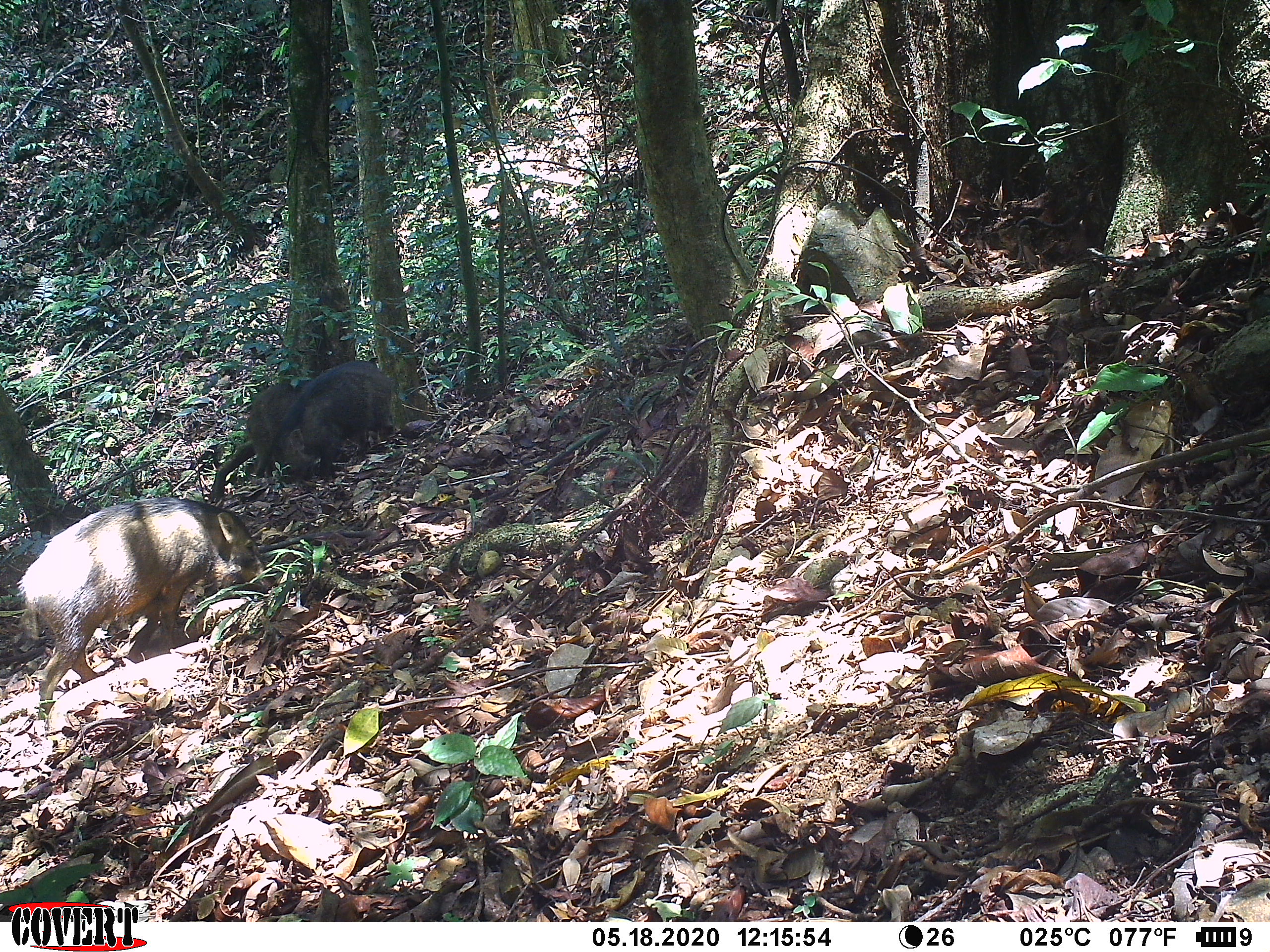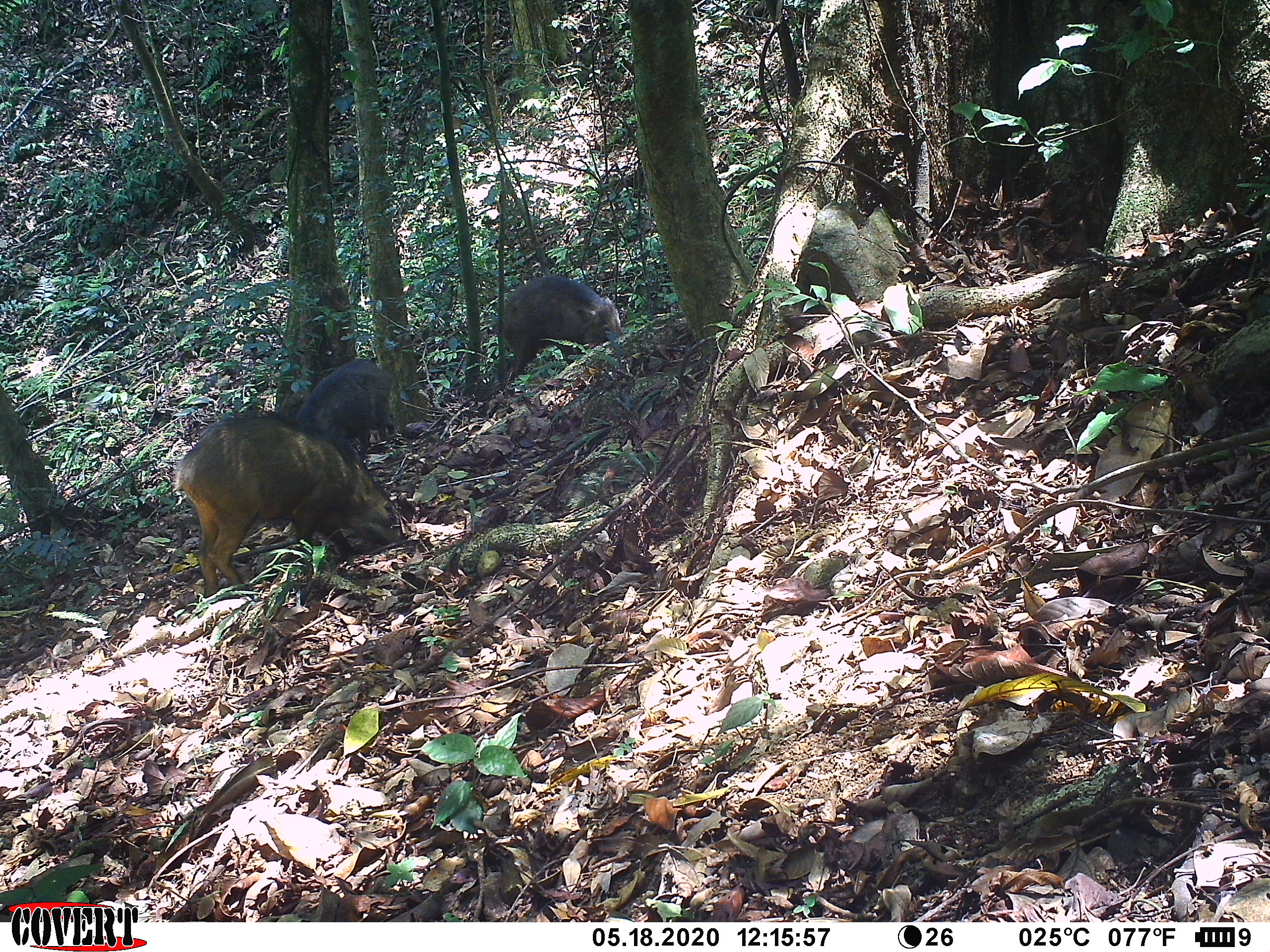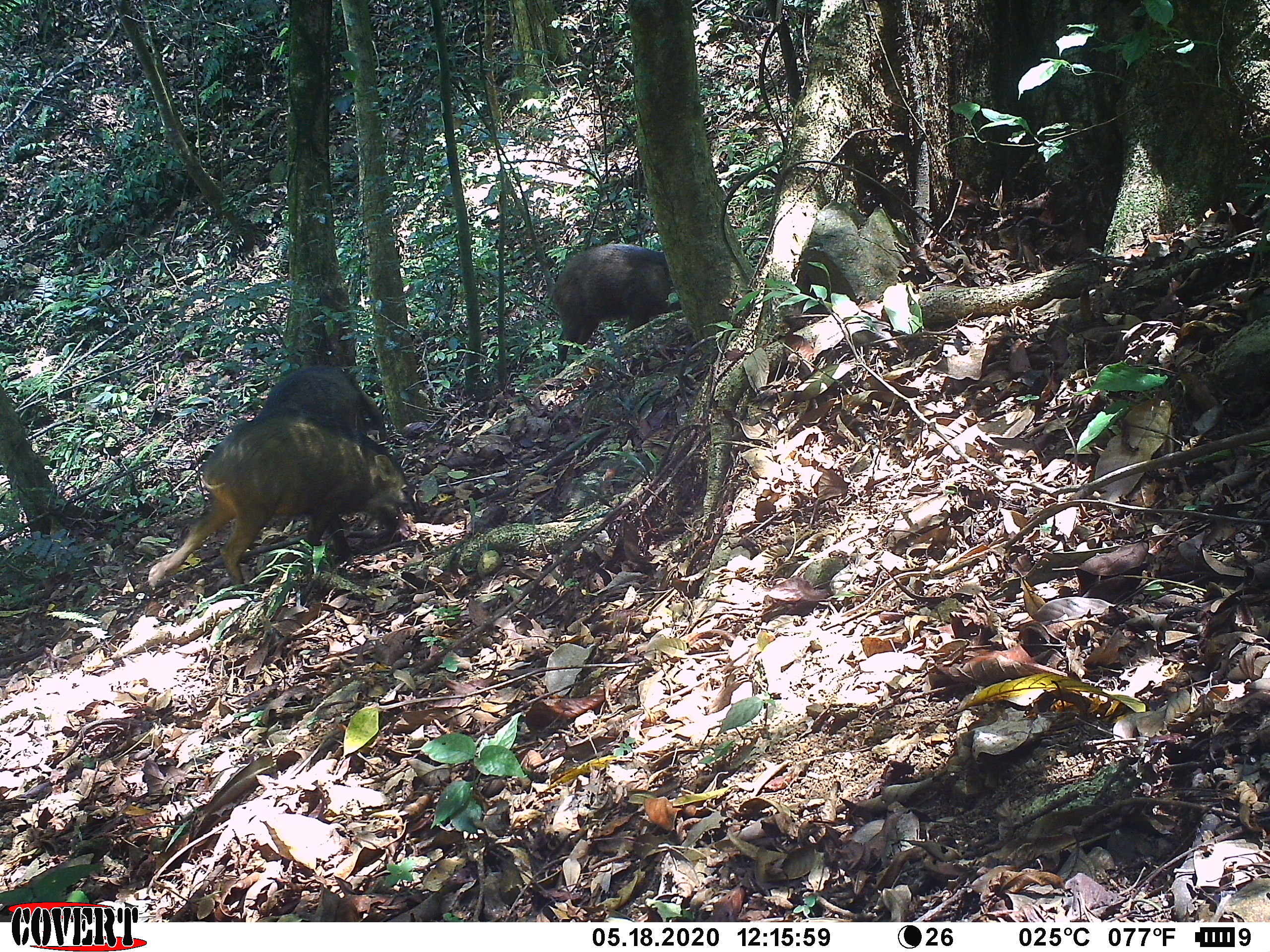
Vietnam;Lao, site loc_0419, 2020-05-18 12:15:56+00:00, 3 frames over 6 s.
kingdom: Animalia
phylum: Chordata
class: Mammalia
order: Artiodactyla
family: Suidae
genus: Sus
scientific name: Sus scrofa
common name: eurasian wild pig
Eurasian wild pig (Sus scrofa). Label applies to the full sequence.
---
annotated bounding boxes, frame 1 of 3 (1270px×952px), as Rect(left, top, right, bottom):
eurasian wild pig: Rect(18, 496, 279, 719); Rect(277, 359, 396, 485); Rect(245, 382, 303, 477)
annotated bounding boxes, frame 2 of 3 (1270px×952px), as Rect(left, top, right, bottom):
eurasian wild pig: Rect(172, 408, 406, 599); Rect(502, 274, 624, 380); Rect(296, 358, 398, 456)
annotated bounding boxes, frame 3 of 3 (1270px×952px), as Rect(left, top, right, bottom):
eurasian wild pig: Rect(147, 403, 422, 587); Rect(257, 364, 390, 565); Rect(544, 242, 681, 377)